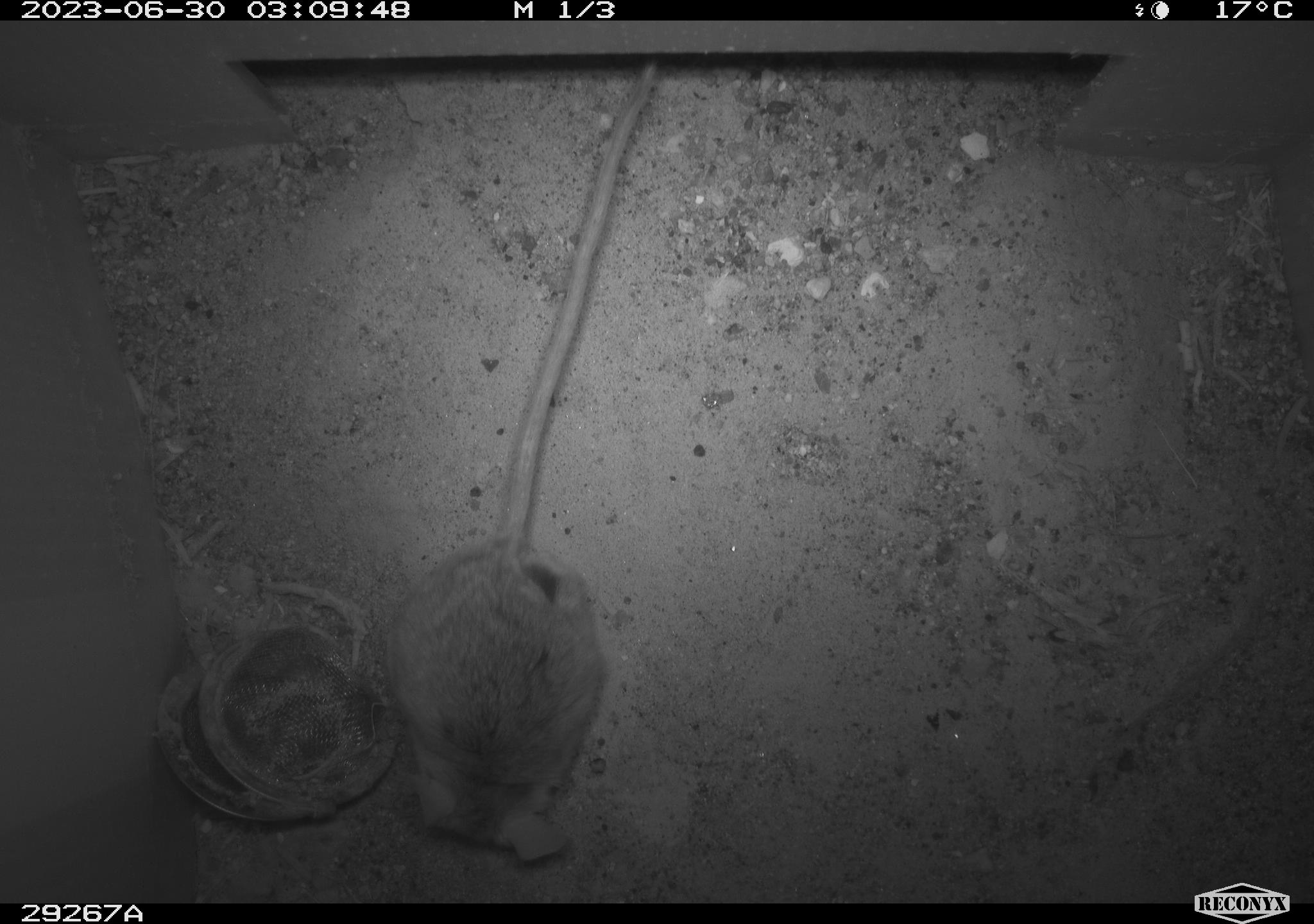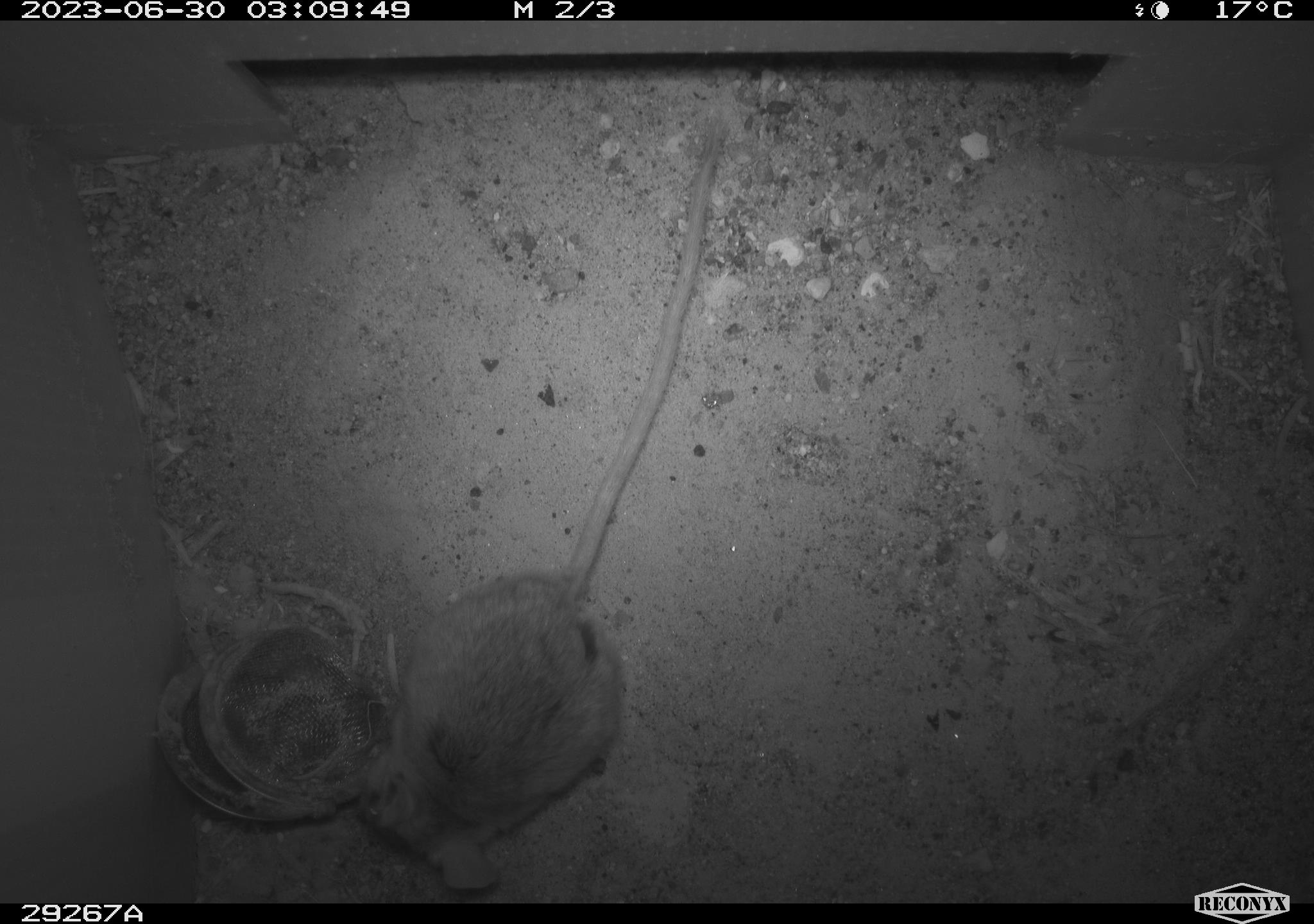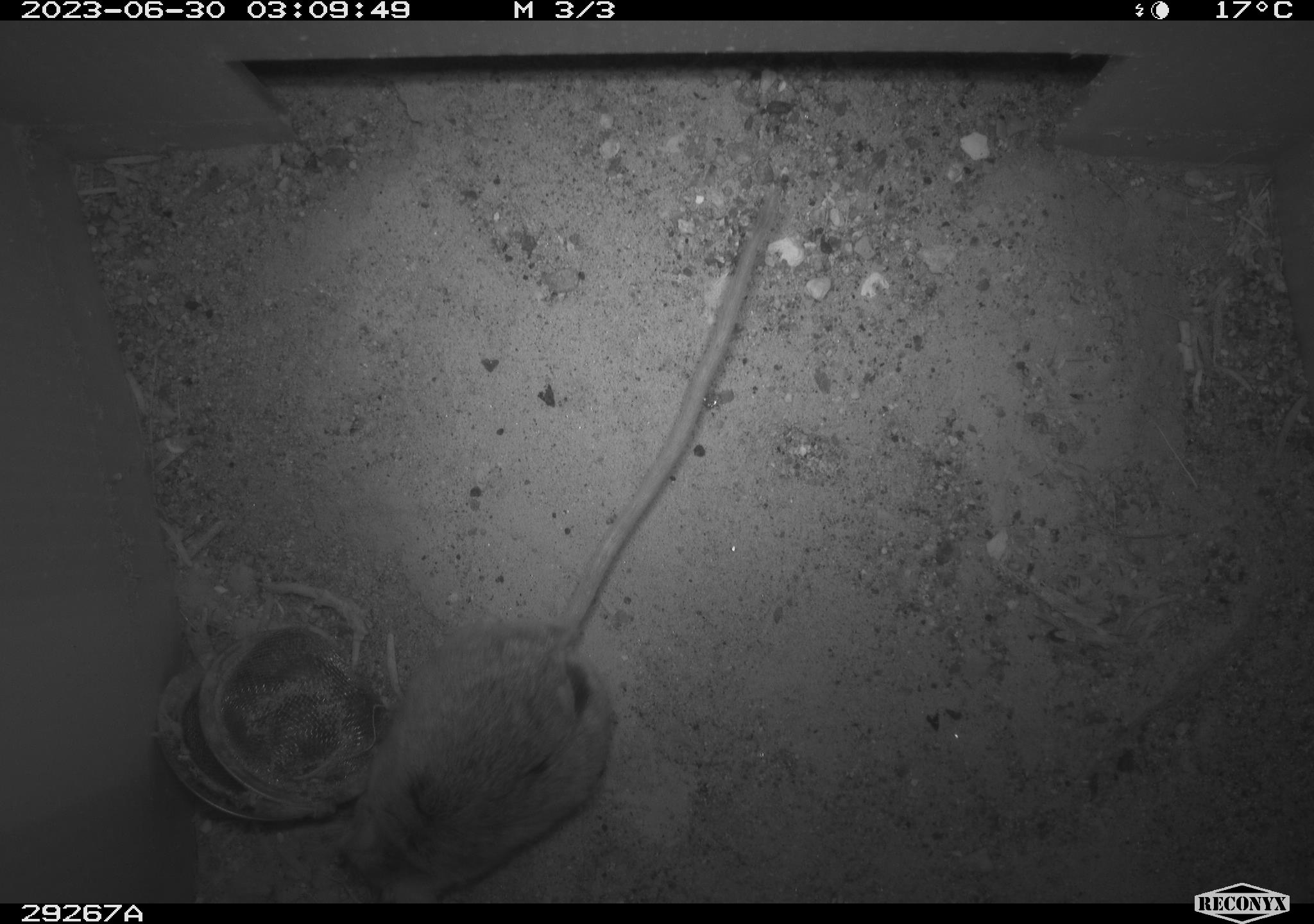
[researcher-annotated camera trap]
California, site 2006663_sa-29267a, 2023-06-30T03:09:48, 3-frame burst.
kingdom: Animalia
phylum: Chordata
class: Mammalia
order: Rodentia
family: Cricetidae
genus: Peromyscus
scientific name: Peromyscus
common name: deer mice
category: peromyscus species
Peromyscus species (deer mice) (Peromyscus).